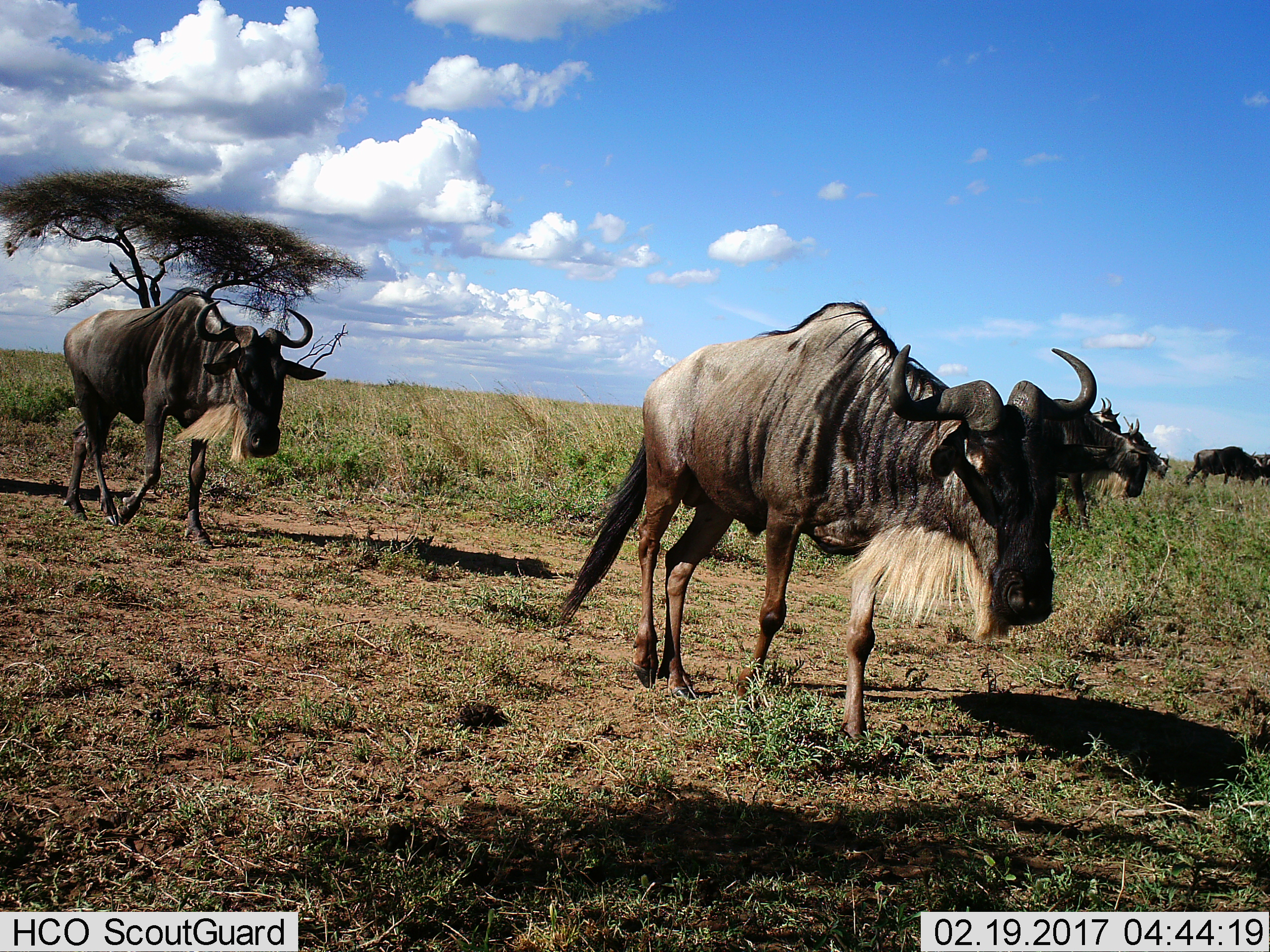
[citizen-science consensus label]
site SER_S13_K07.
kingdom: Animalia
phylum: Chordata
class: Mammalia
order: Artiodactyla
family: Bovidae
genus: Connochaetes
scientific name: Connochaetes taurinus taurinus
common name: blue wildebeest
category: wildebeestblue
Wildebeestblue (blue wildebeest) (Connochaetes taurinus taurinus), count 5. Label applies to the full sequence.